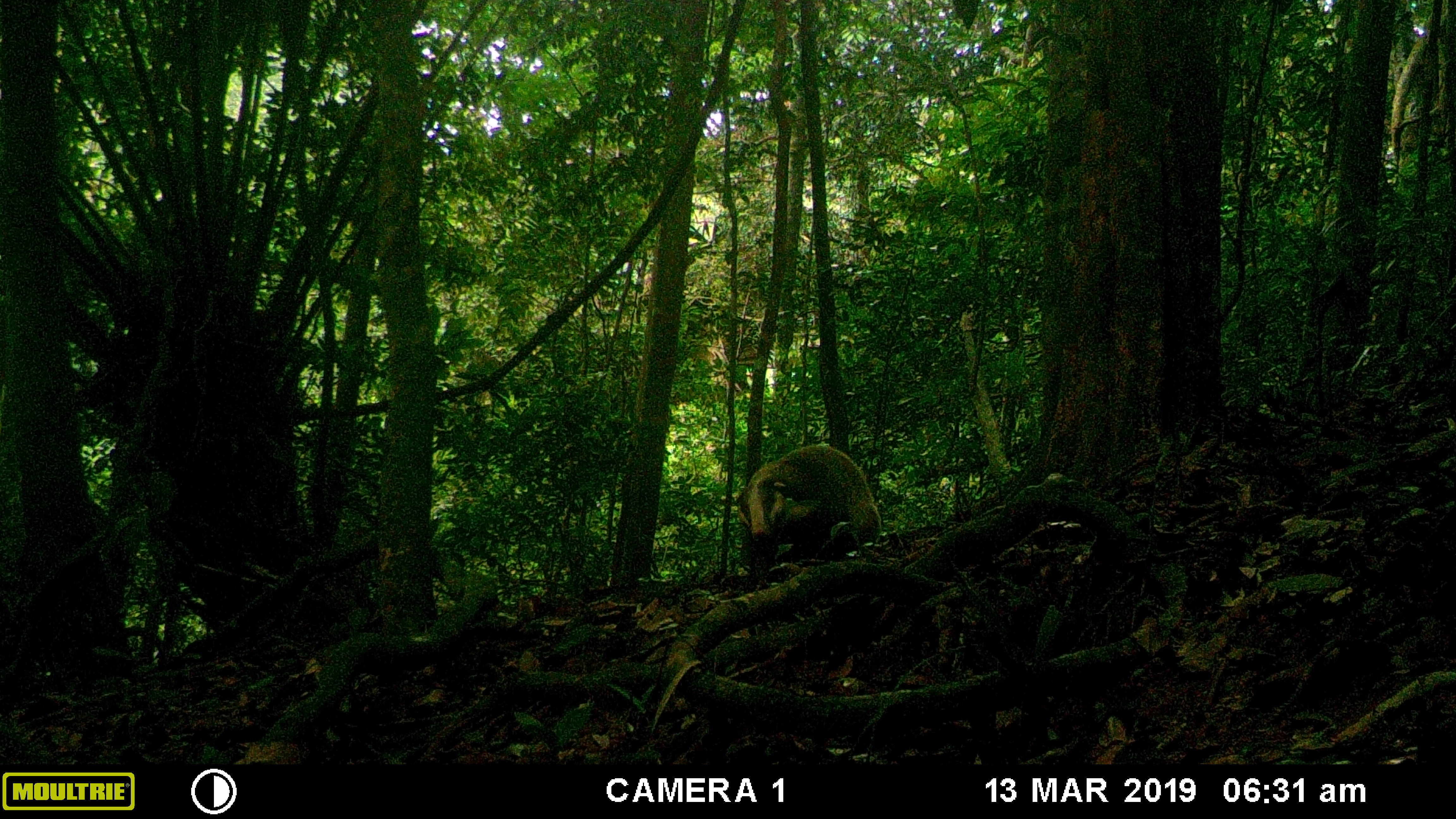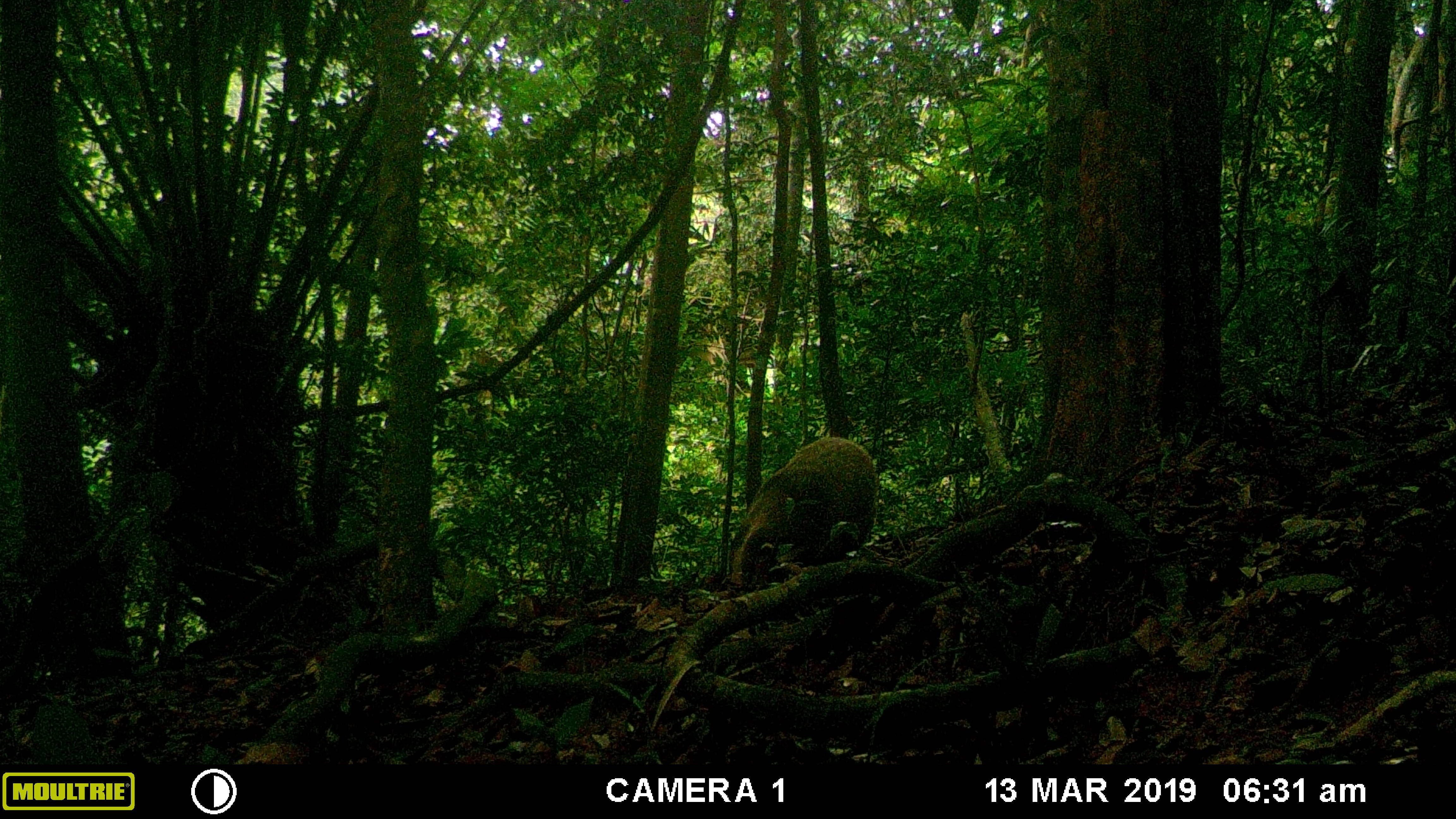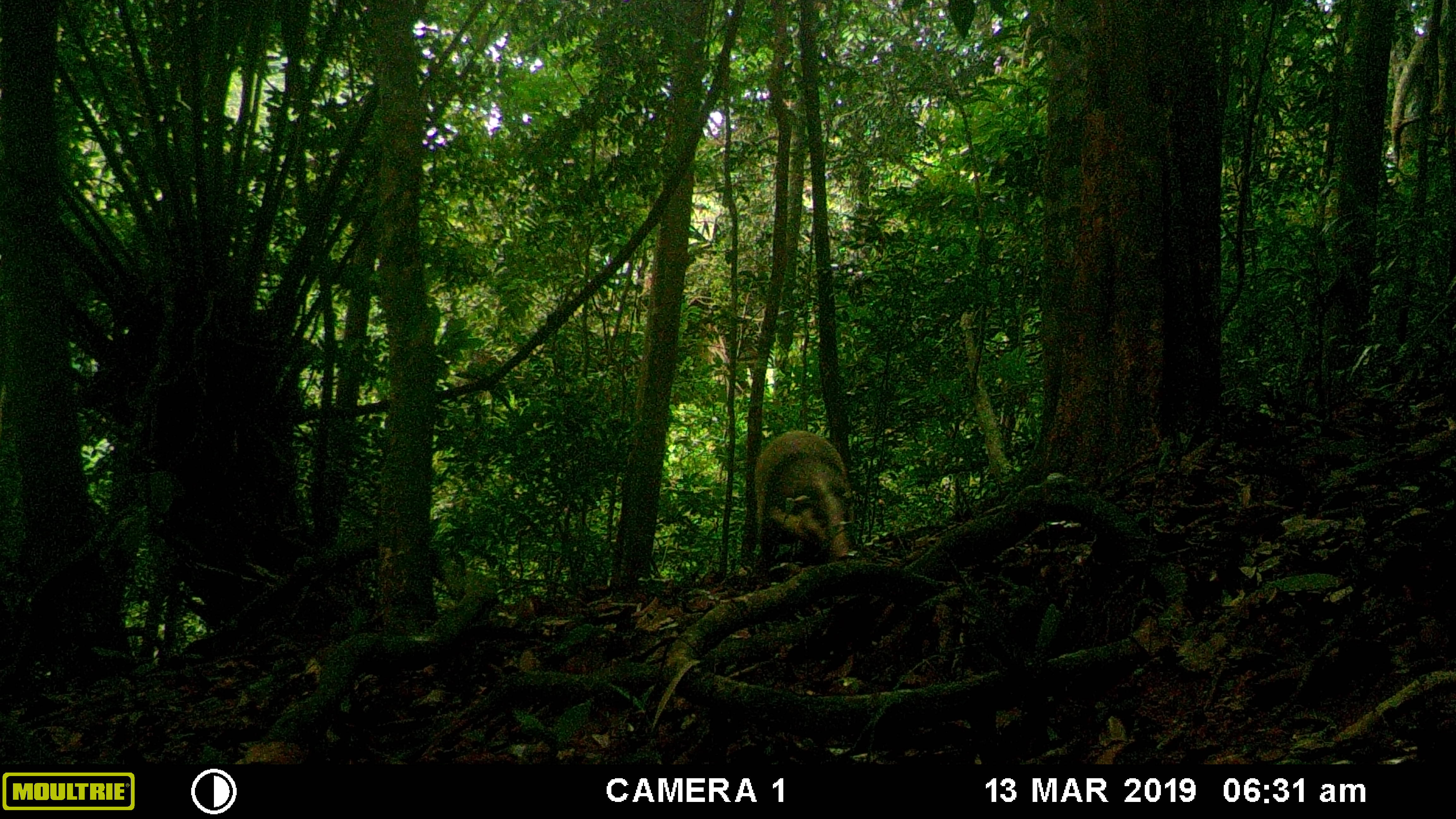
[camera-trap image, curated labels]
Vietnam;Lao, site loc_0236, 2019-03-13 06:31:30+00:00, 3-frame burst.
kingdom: Animalia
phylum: Chordata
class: Mammalia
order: Carnivora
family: Mustelidae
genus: Arctonyx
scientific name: Arctonyx collaris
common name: hog badger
Hog badger (Arctonyx collaris). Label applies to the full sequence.